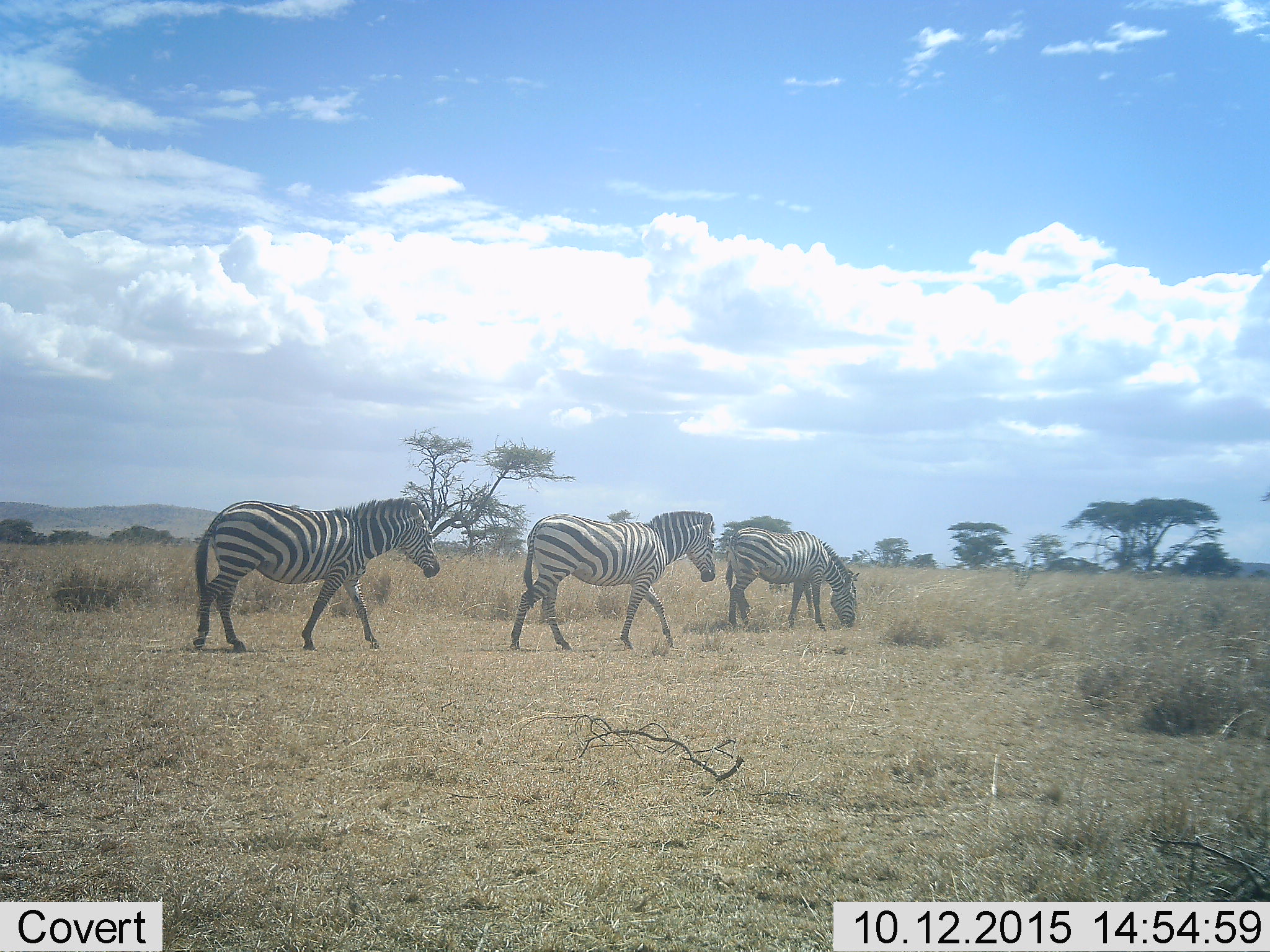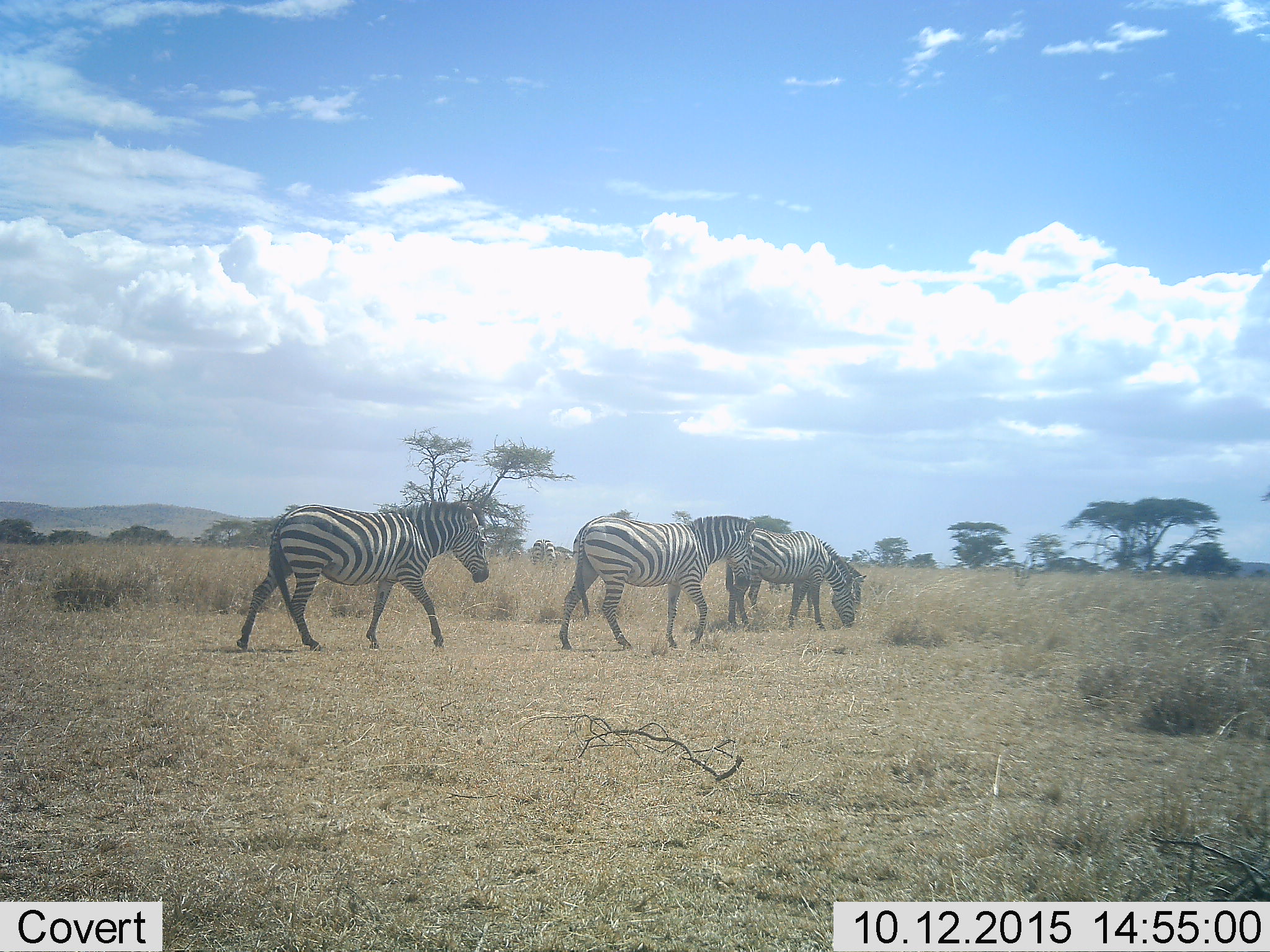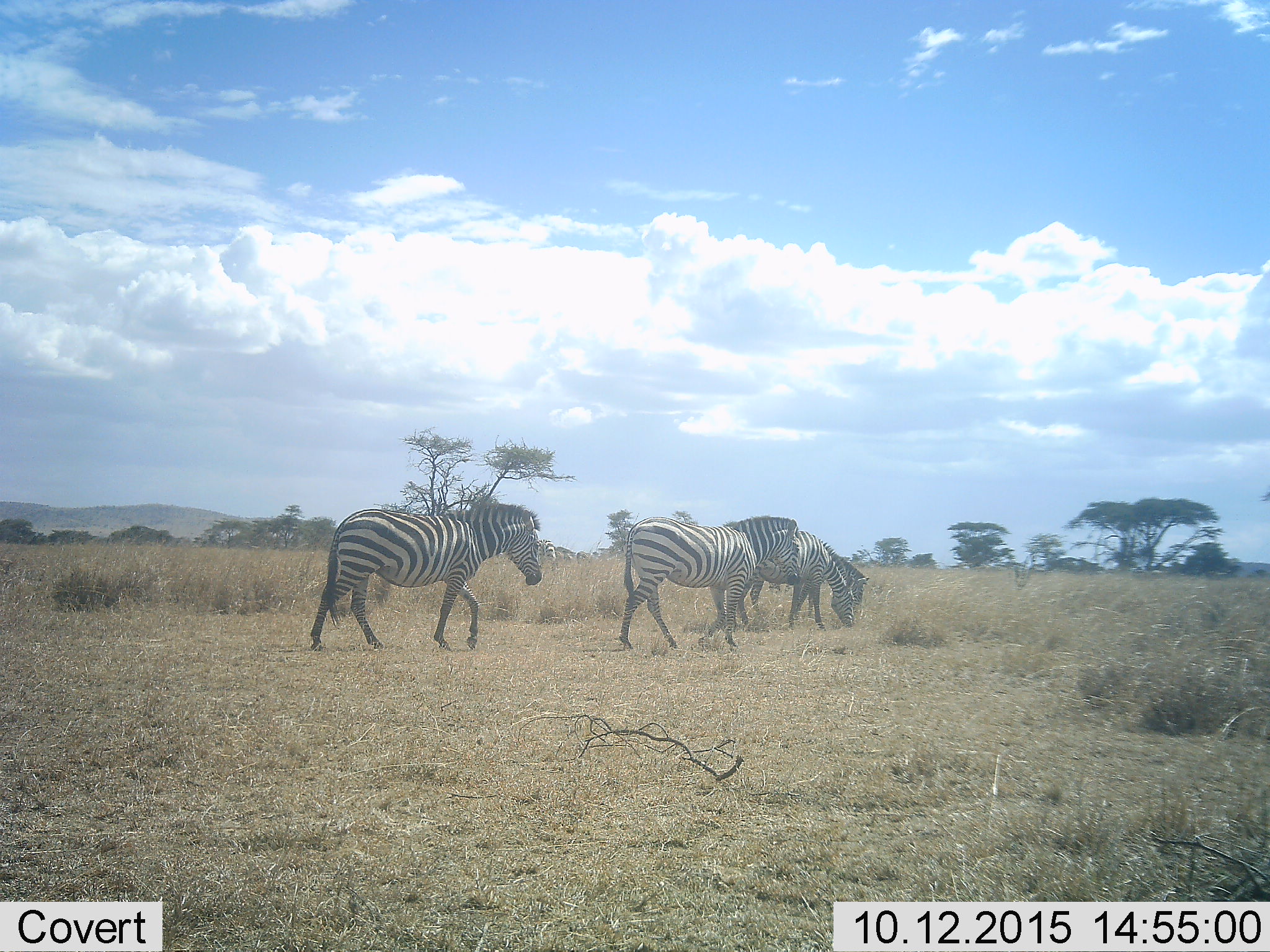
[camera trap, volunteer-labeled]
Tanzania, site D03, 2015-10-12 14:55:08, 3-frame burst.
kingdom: Animalia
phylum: Chordata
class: Mammalia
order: Perissodactyla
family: Equidae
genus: Equus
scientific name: Equus quagga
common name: plains zebra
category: zebra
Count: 3.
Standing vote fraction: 35%.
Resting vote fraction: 0%.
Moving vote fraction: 94%.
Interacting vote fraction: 0%.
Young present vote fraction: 0%.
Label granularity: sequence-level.